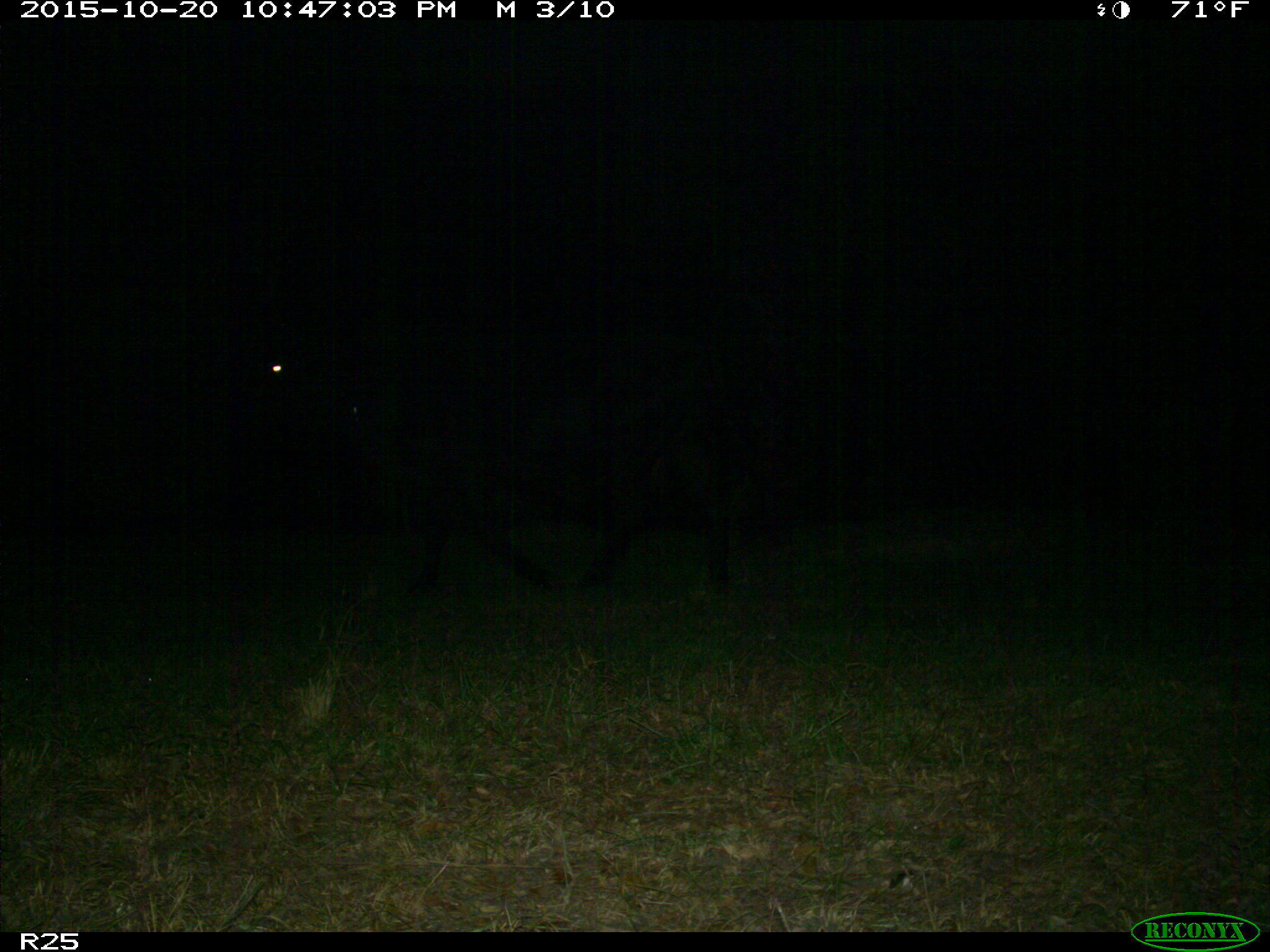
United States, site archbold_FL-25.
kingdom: Animalia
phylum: Chordata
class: Mammalia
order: Artiodactyla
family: Bovidae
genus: Bos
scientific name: Bos taurus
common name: domestic cow